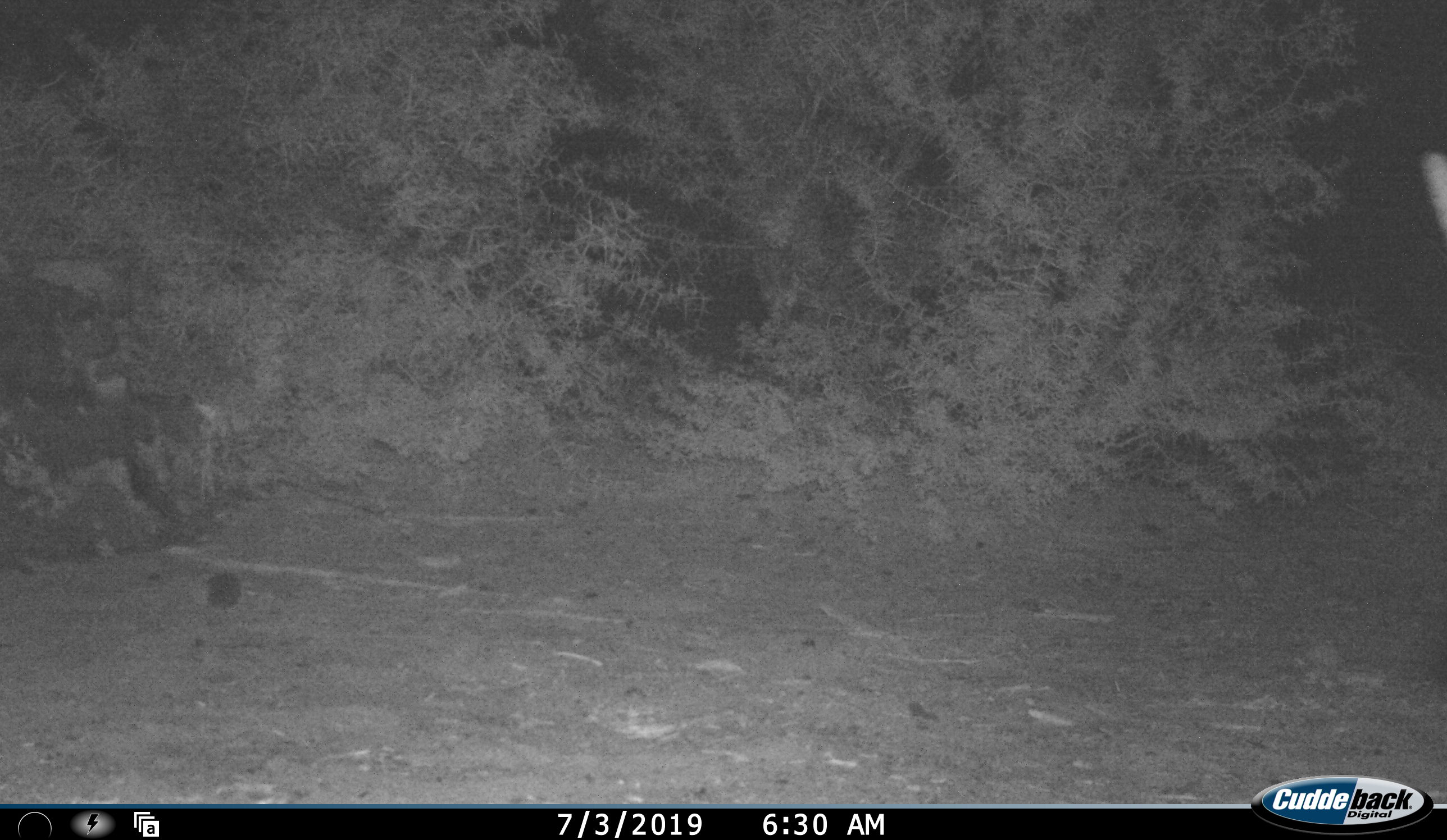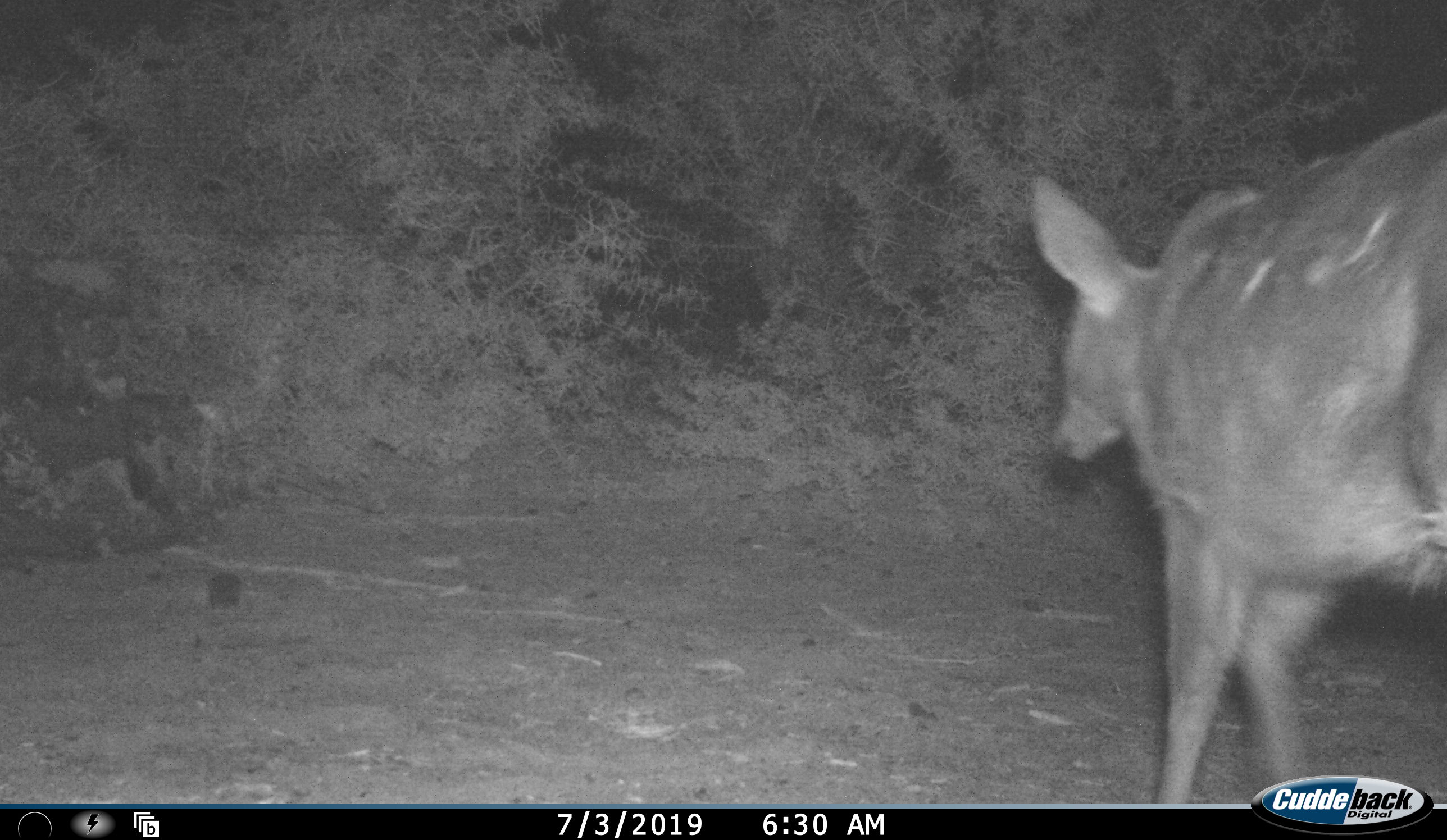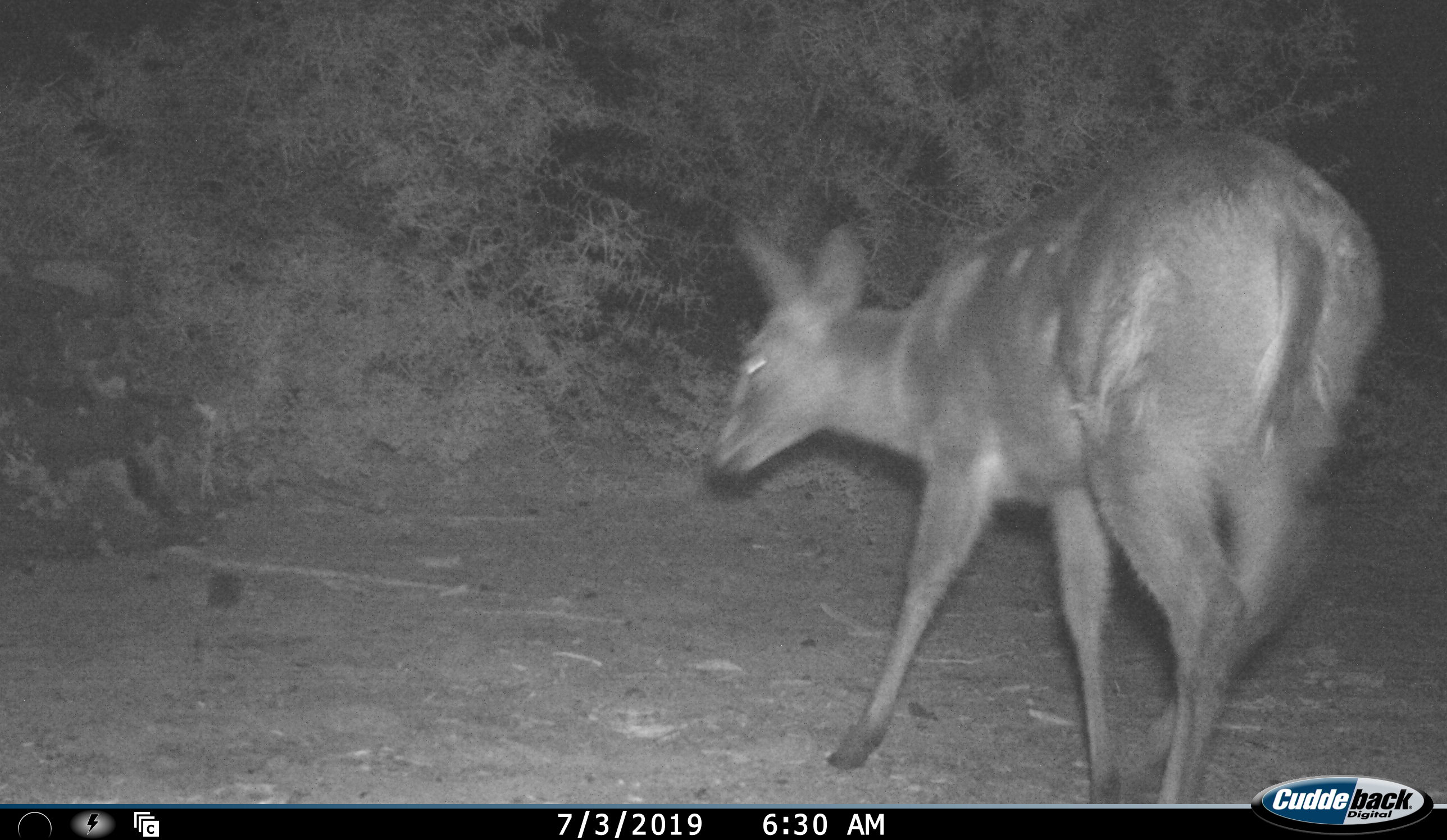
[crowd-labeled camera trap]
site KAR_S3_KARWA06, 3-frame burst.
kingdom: Animalia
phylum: Chordata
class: Mammalia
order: Artiodactyla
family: Bovidae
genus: Sylvicapra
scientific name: Sylvicapra grimmia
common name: common duiker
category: duikercommongrey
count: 1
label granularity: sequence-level